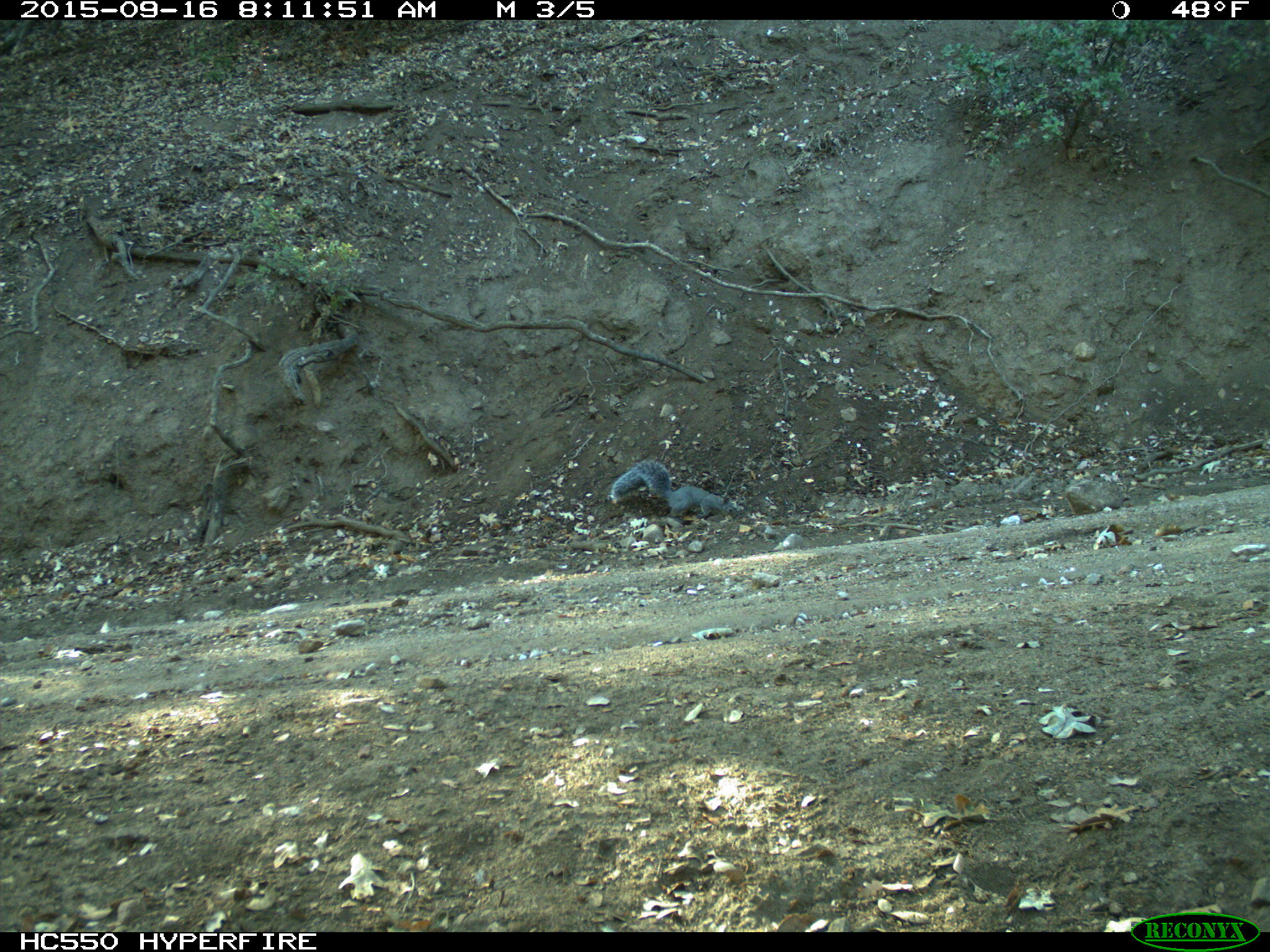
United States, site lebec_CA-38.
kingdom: Animalia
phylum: Chordata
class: Mammalia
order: Rodentia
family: Sciuridae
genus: Sciurus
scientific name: Sciurus carolinensis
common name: eastern gray squirrel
Sciurus carolinensis (eastern gray squirrel).